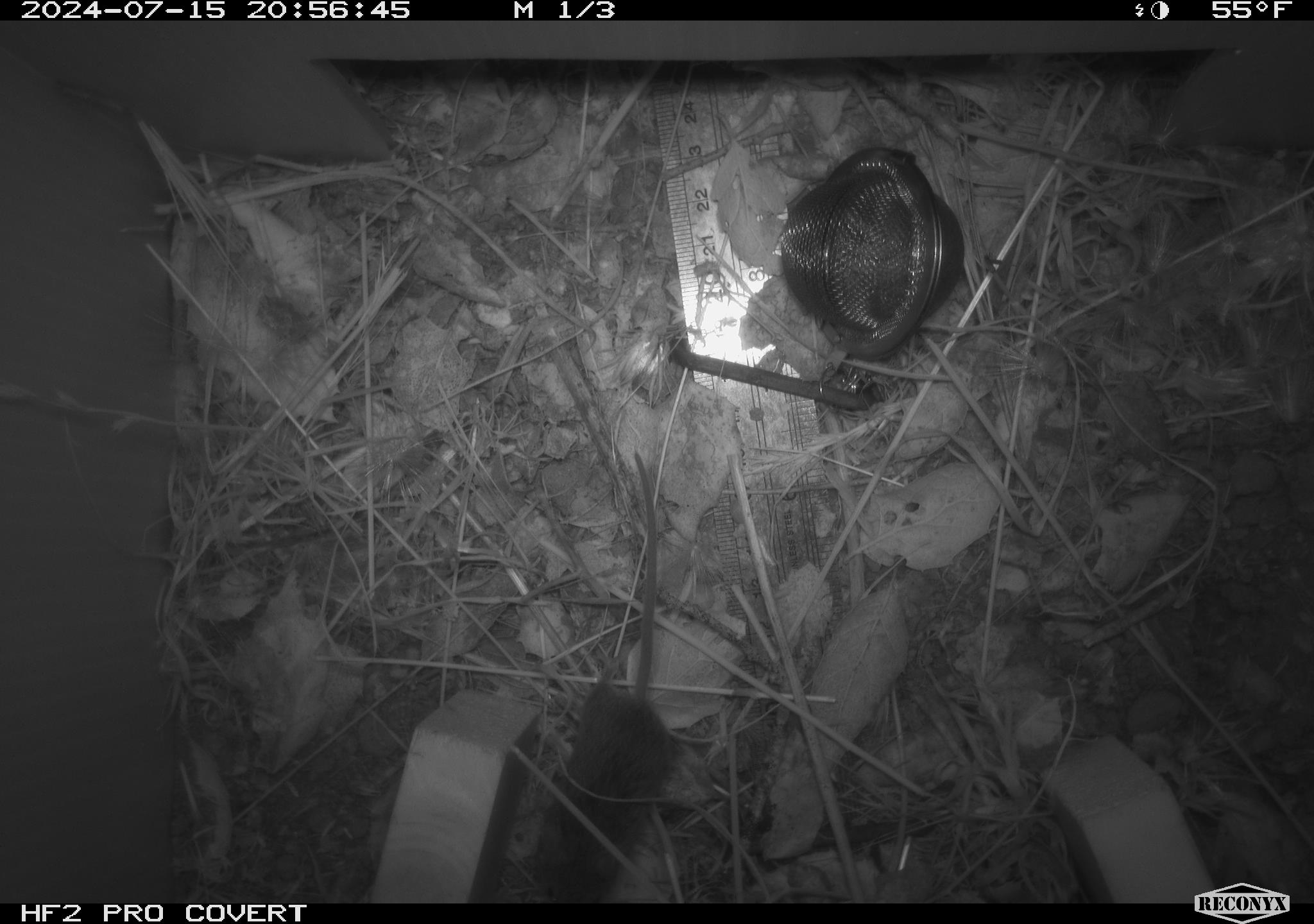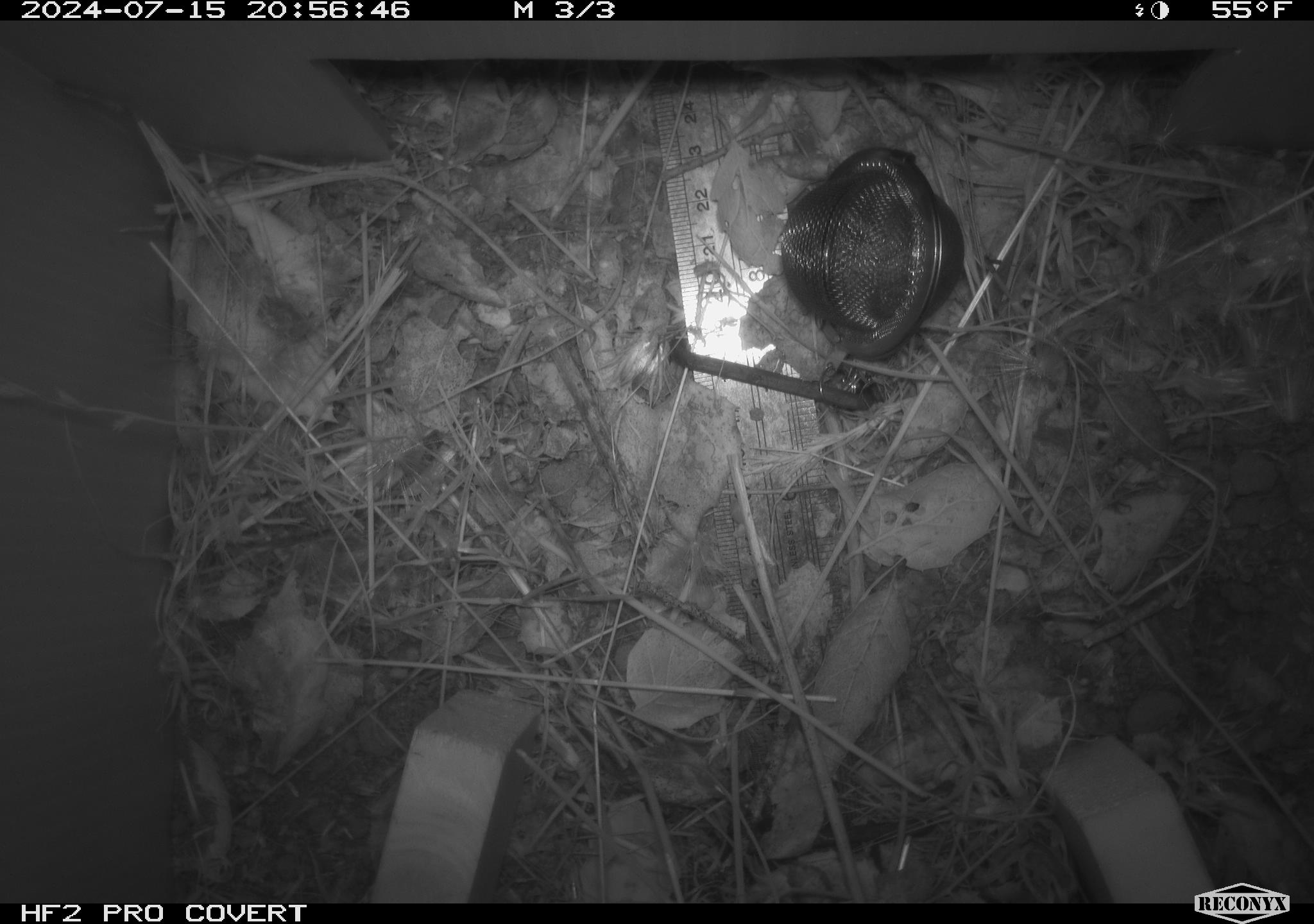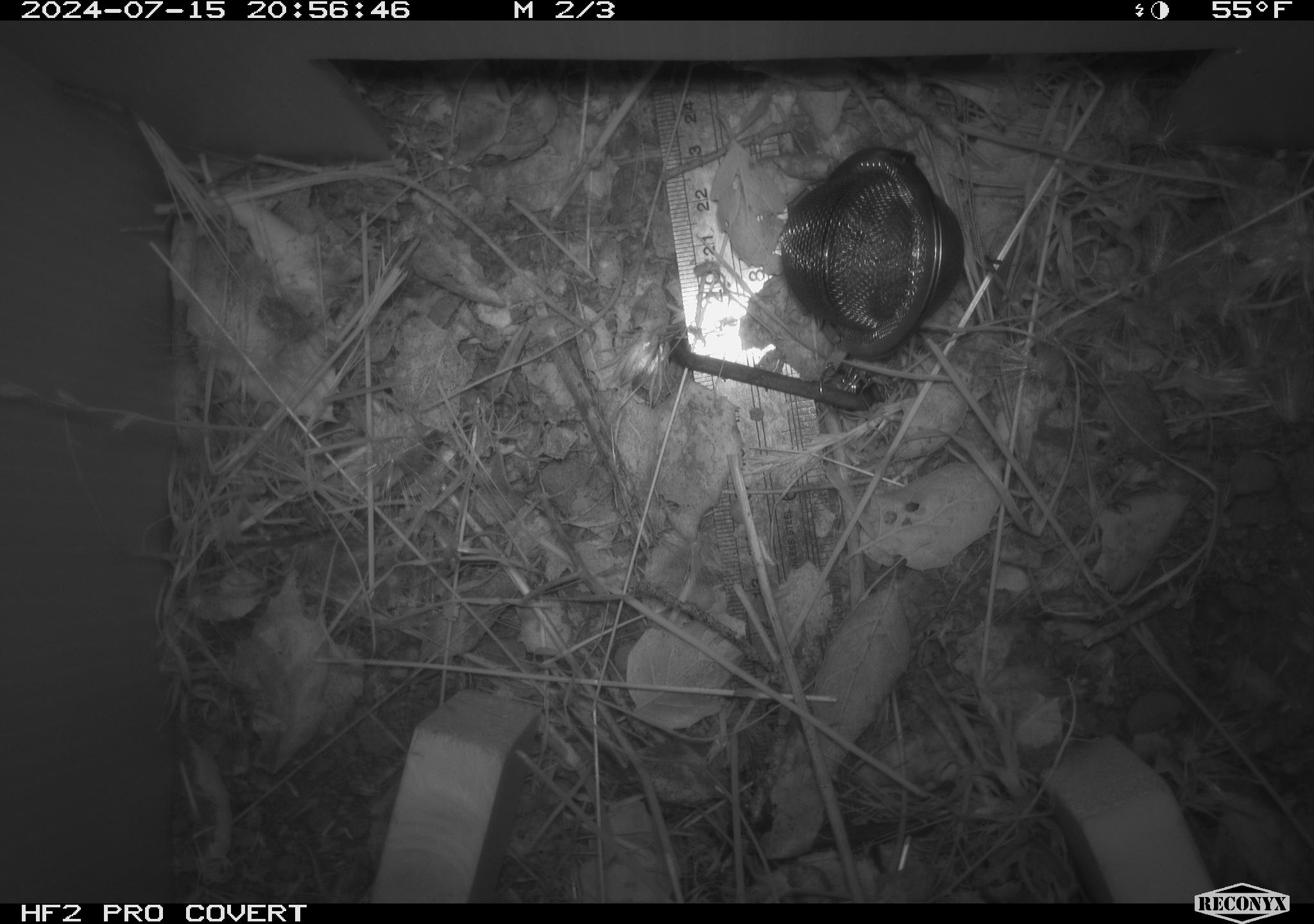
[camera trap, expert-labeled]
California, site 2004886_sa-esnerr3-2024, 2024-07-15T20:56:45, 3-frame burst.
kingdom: Animalia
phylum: Chordata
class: Mammalia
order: Rodentia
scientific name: Rodentia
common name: rodent